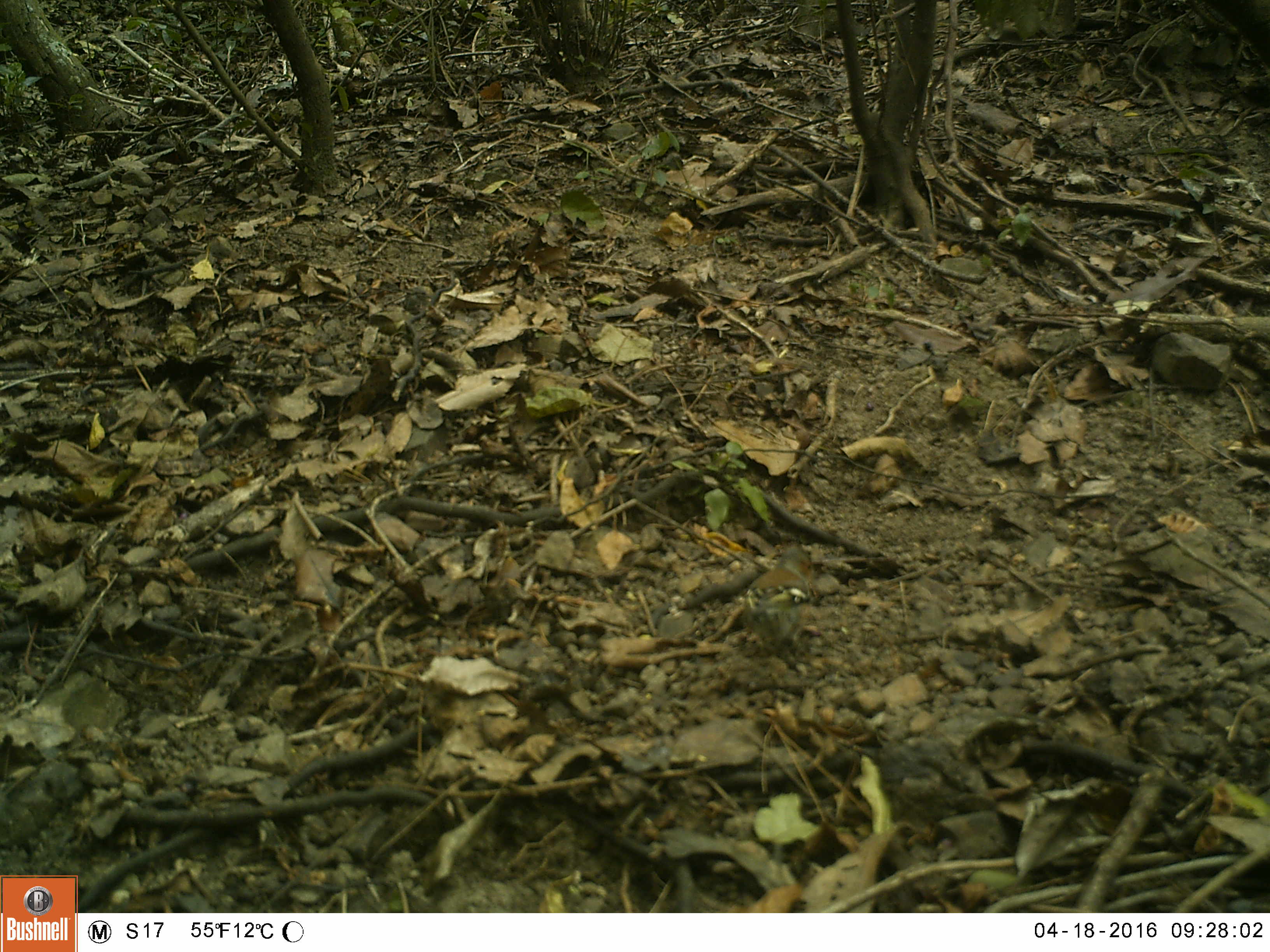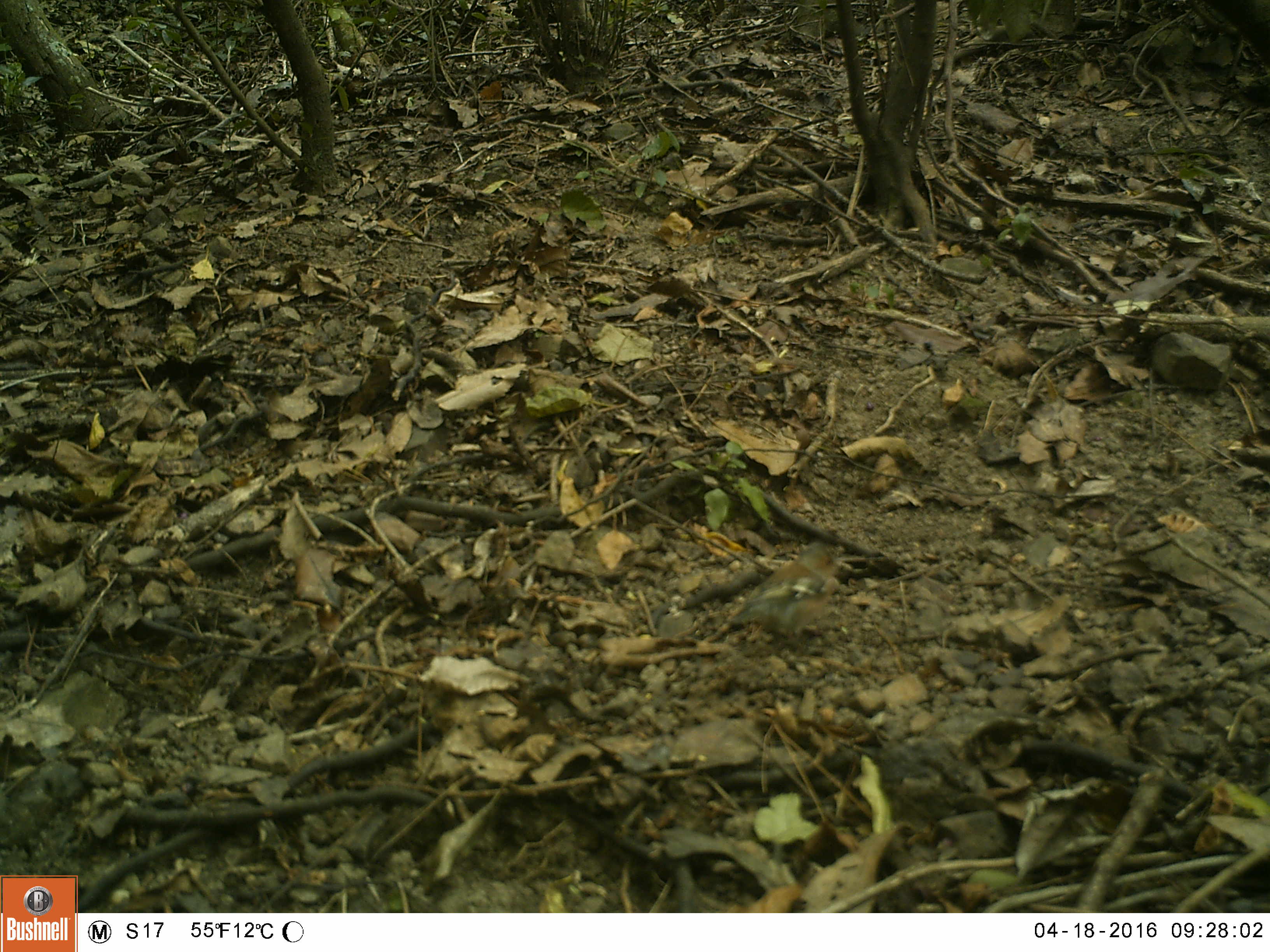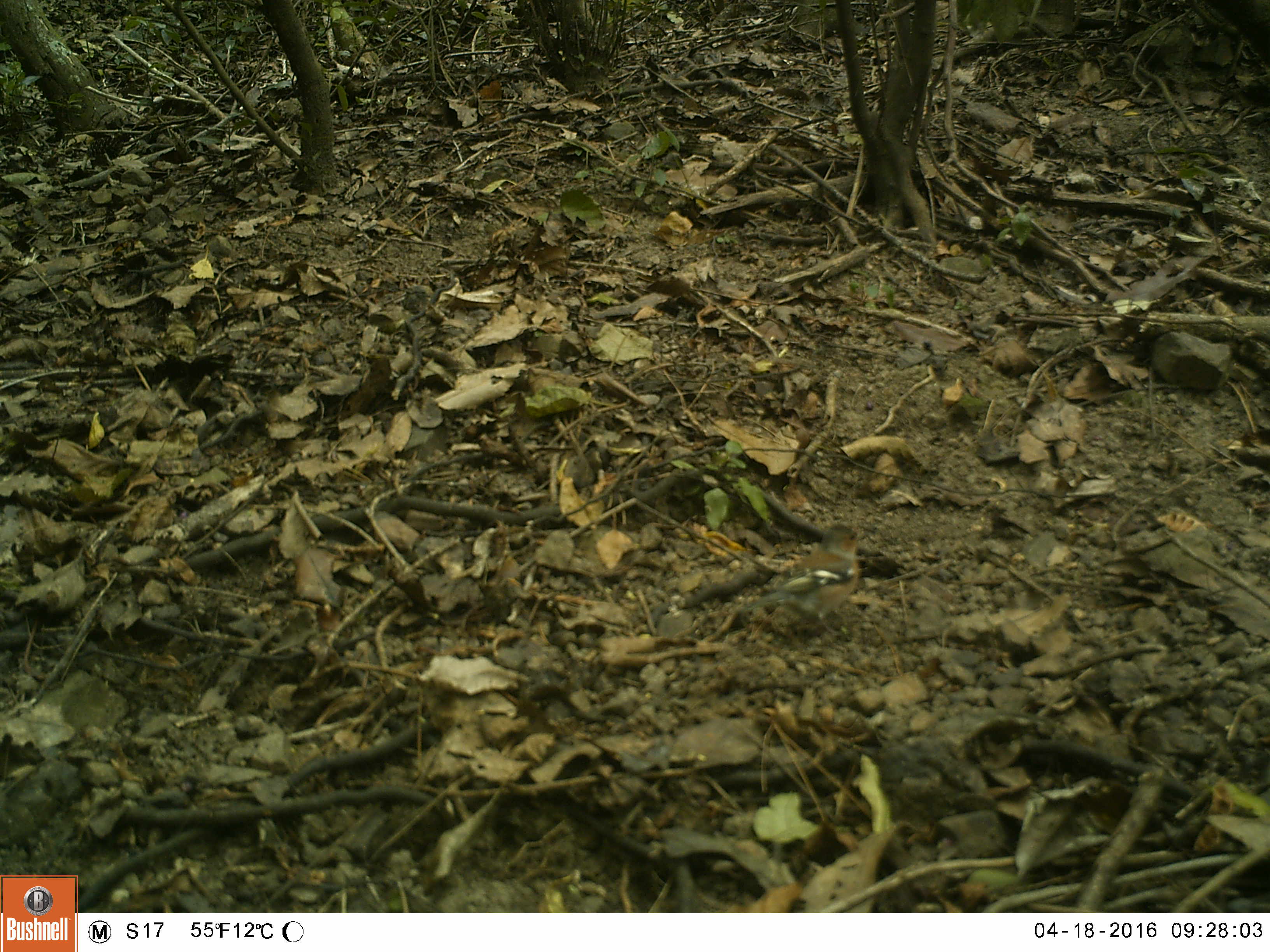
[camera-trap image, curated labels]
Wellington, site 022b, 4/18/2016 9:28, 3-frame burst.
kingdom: Animalia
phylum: Chordata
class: Aves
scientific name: Aves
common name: bird